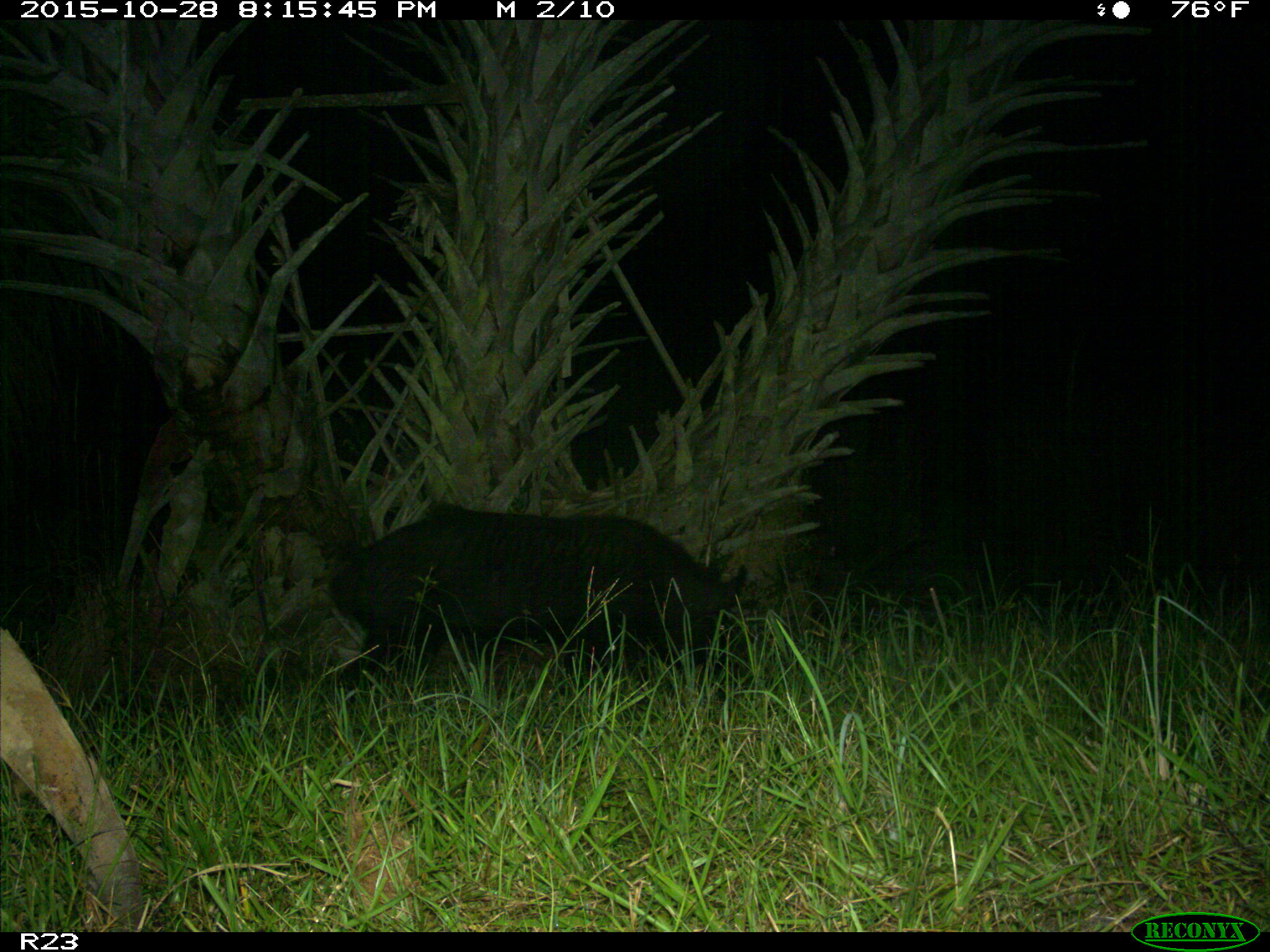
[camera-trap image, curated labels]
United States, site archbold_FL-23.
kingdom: Animalia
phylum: Chordata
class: Mammalia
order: Artiodactyla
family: Suidae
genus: Sus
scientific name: Sus scrofa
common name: wild boar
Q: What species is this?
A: Sus scrofa (wild boar).